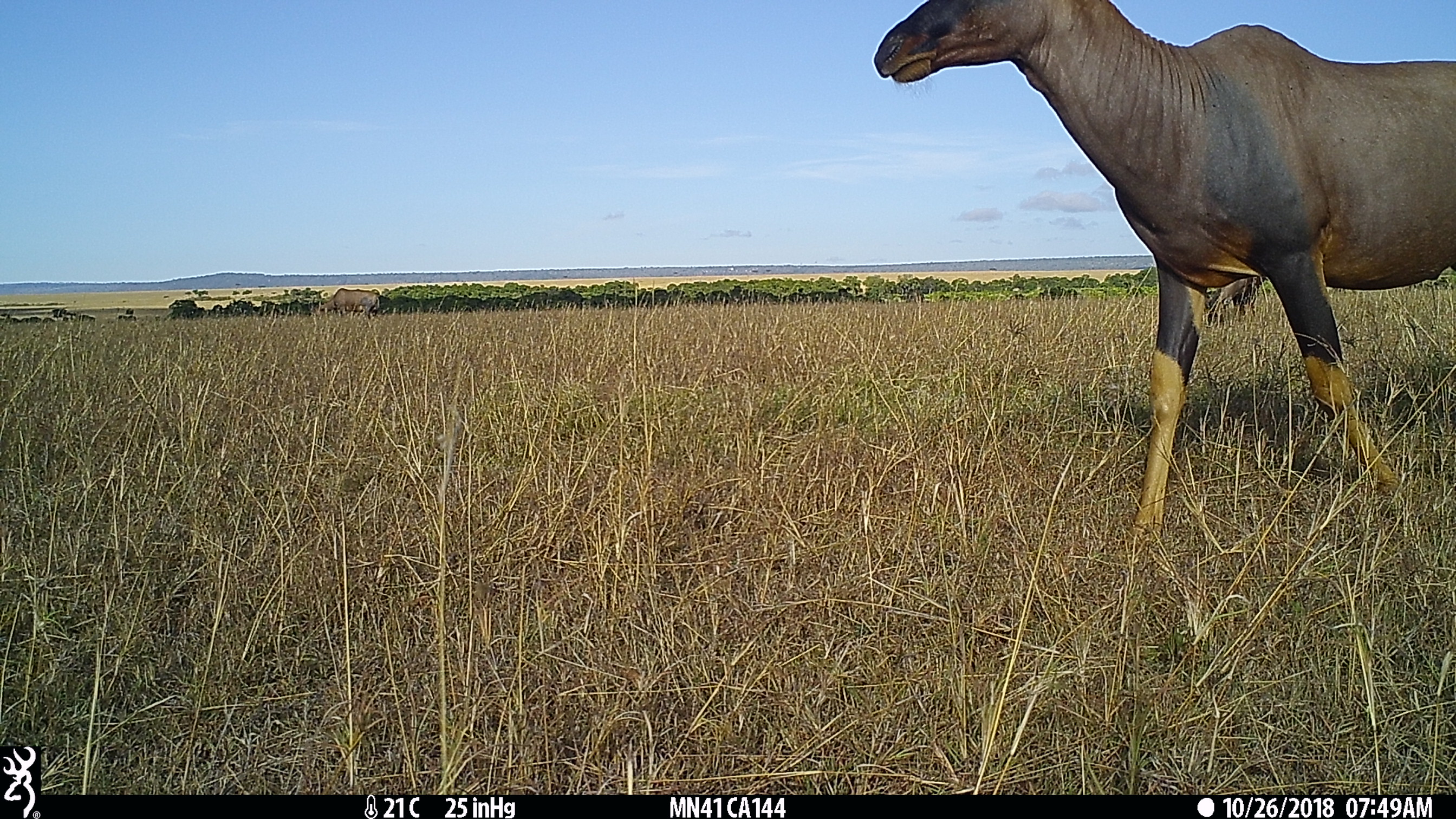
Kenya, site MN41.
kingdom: Animalia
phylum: Chordata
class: Mammalia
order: Artiodactyla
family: Bovidae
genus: Damaliscus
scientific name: Damaliscus lunatus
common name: topi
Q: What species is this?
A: Topi (Damaliscus lunatus).